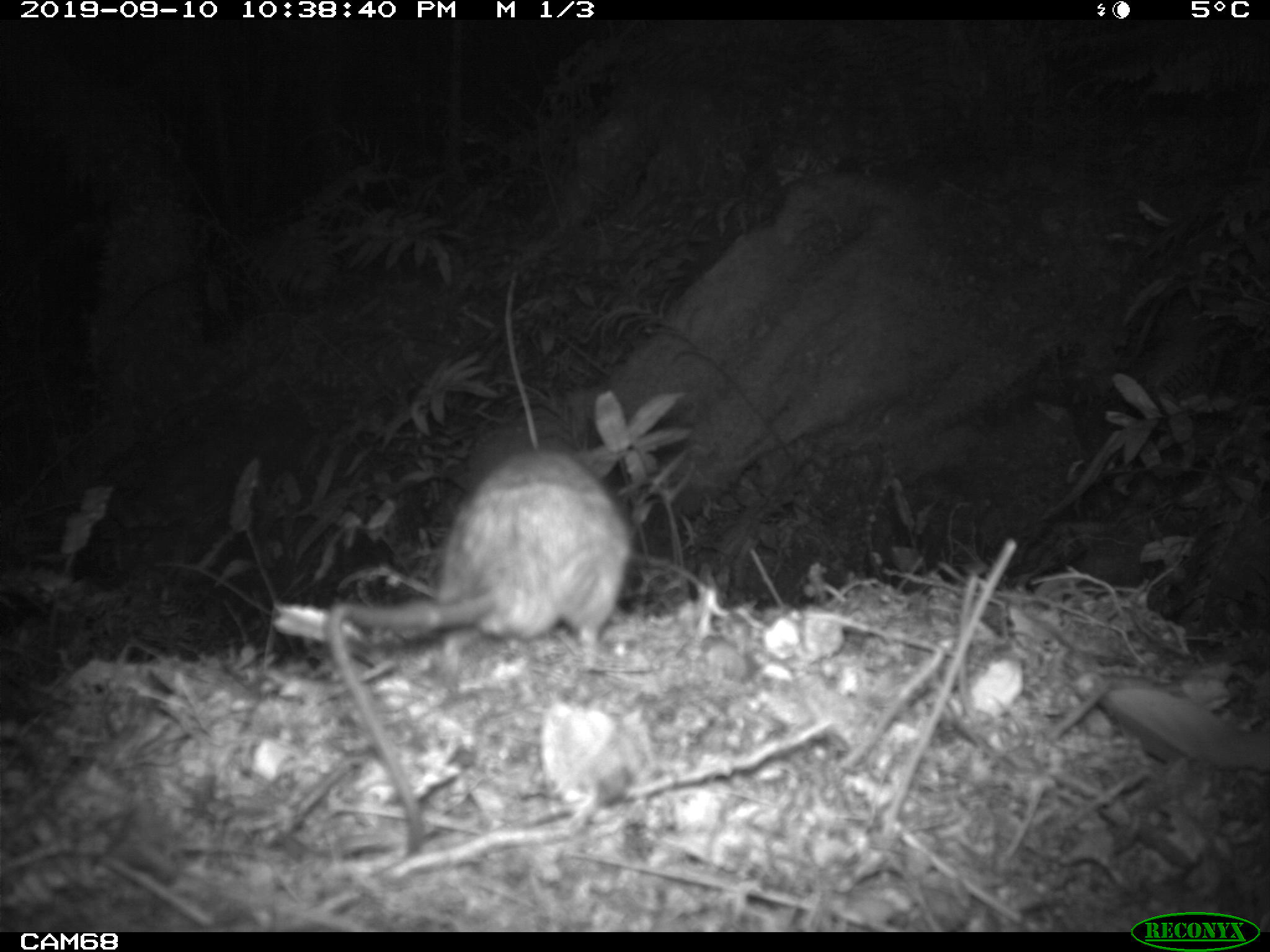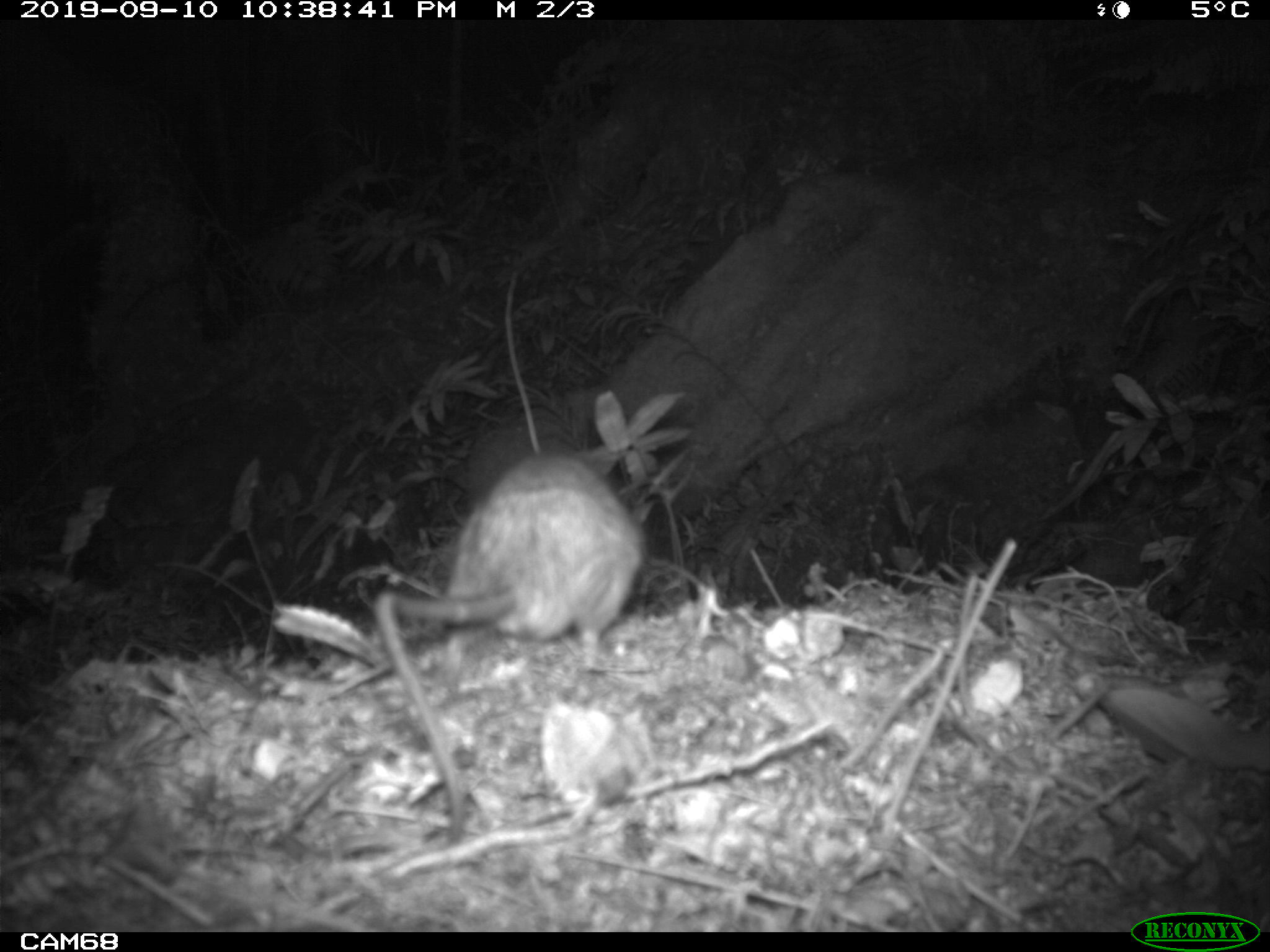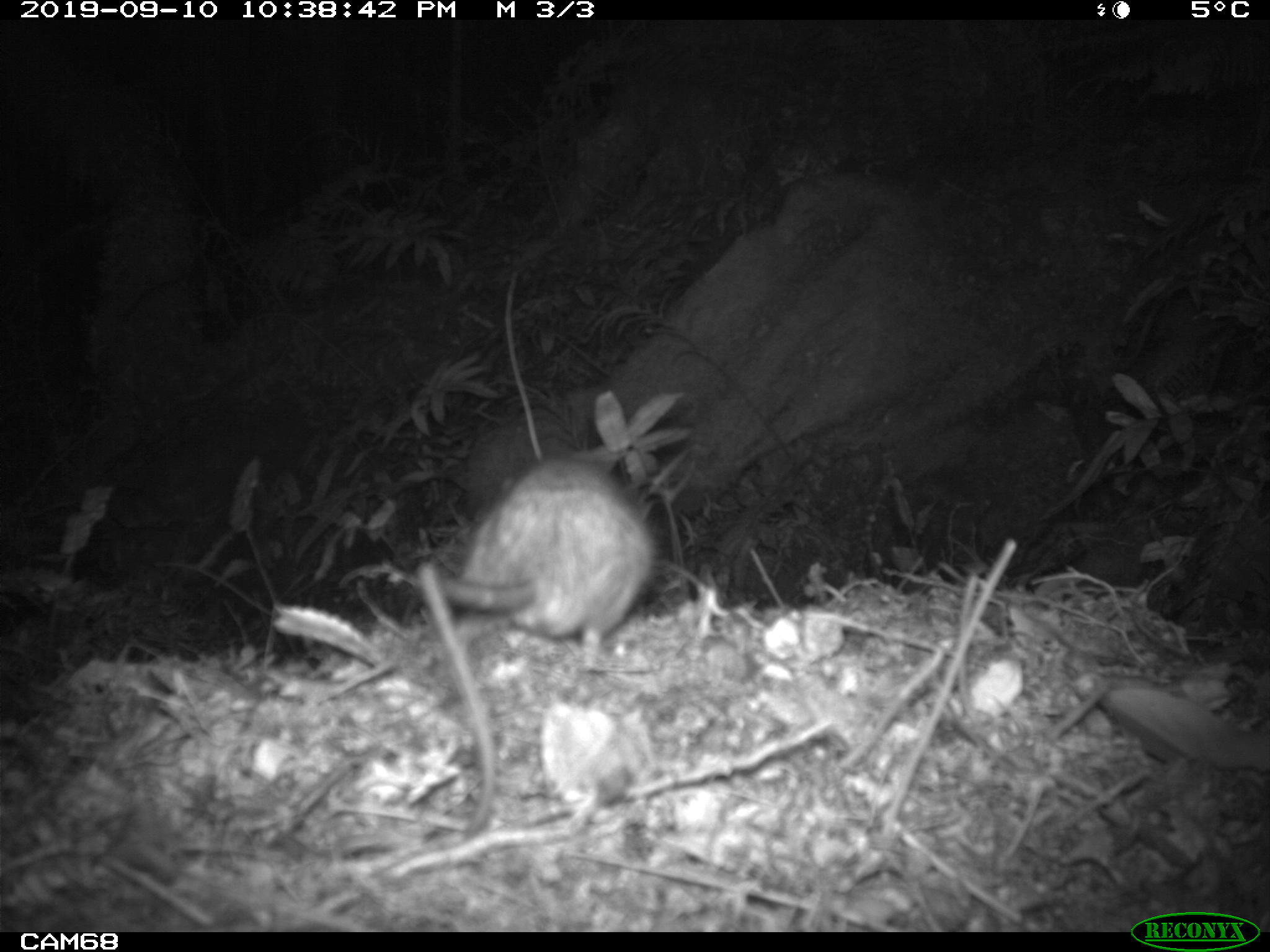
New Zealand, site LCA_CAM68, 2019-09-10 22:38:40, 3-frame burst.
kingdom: Animalia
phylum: Chordata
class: Mammalia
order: Rodentia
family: Muridae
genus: Rattus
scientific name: Rattus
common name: rat